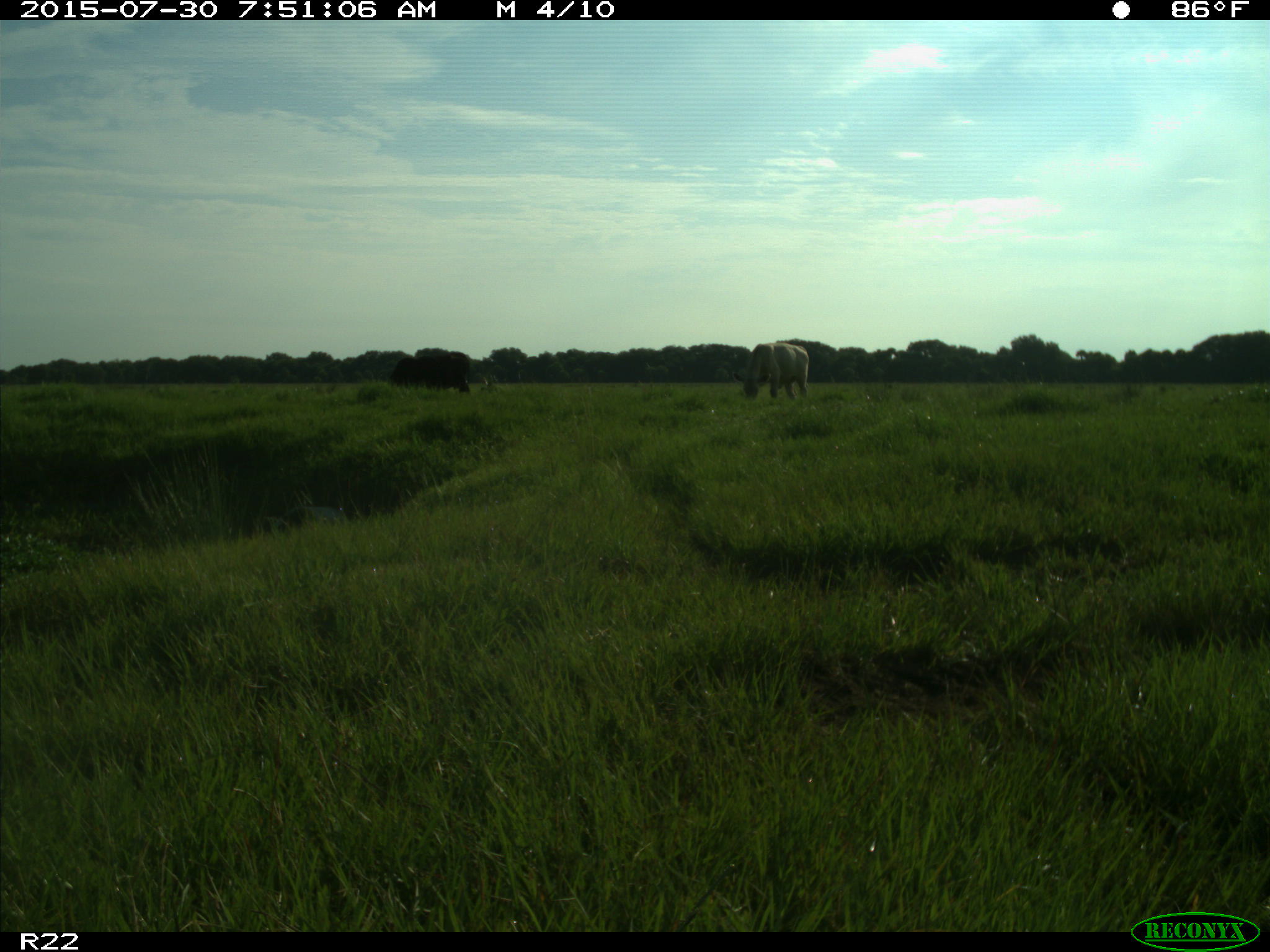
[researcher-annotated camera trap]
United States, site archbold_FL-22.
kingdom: Animalia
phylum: Chordata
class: Mammalia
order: Artiodactyla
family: Bovidae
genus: Bos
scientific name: Bos taurus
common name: domestic cow